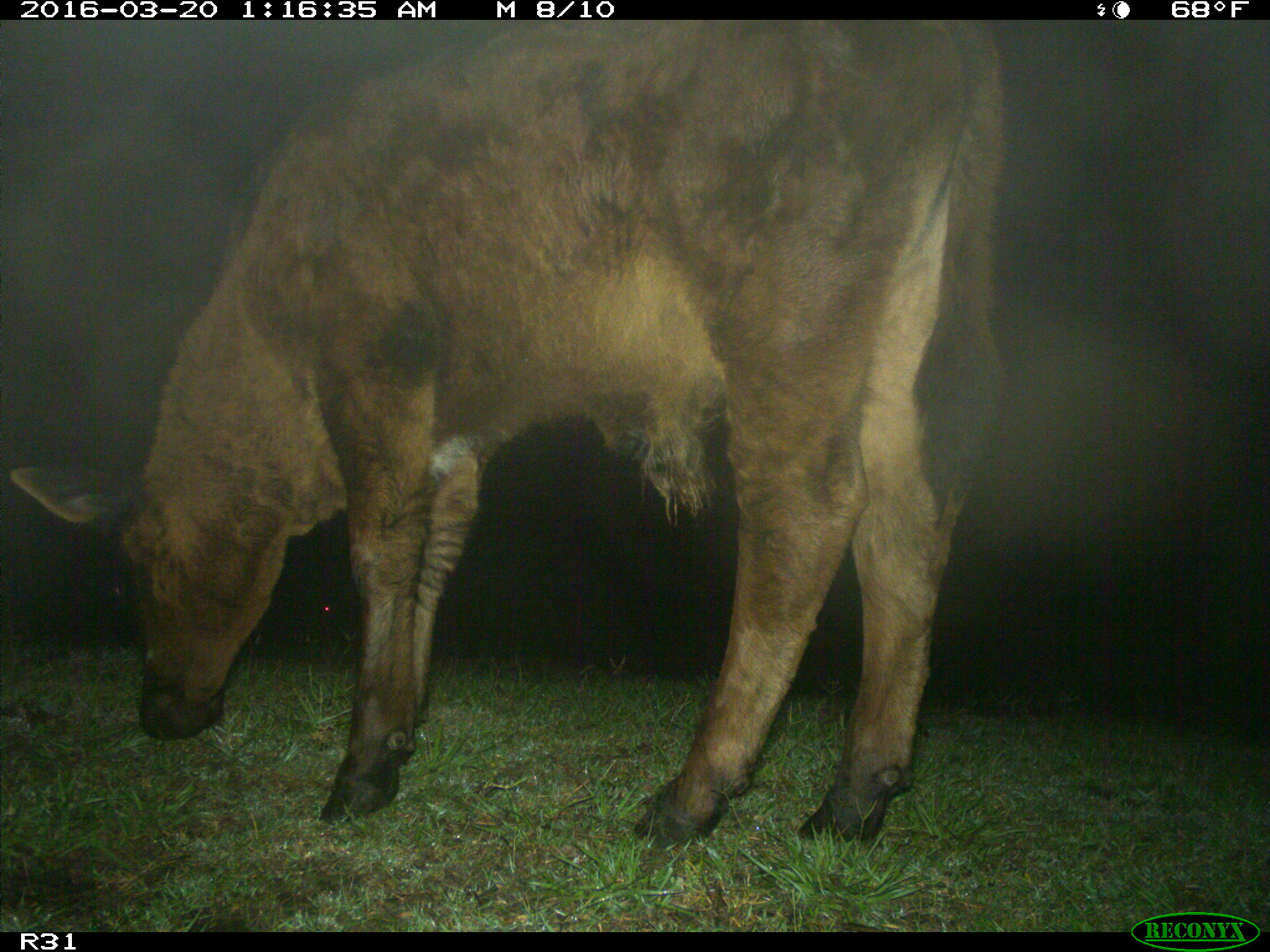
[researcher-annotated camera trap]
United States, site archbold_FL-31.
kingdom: Animalia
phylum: Chordata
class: Mammalia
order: Artiodactyla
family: Bovidae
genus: Bos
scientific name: Bos taurus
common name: domestic cow